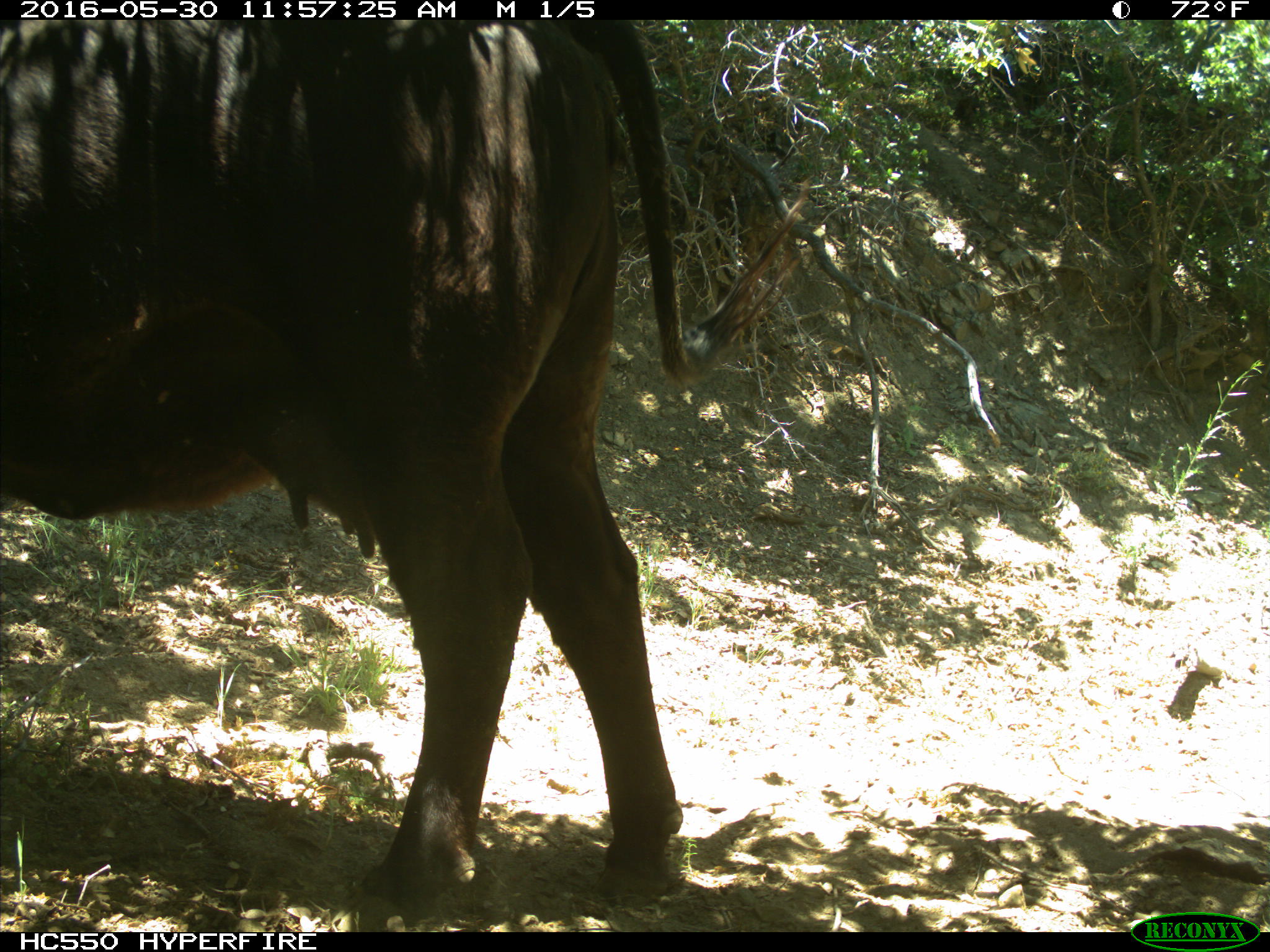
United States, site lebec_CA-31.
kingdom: Animalia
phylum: Chordata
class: Mammalia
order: Artiodactyla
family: Bovidae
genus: Bos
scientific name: Bos taurus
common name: domestic cow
Bos taurus (domestic cow).